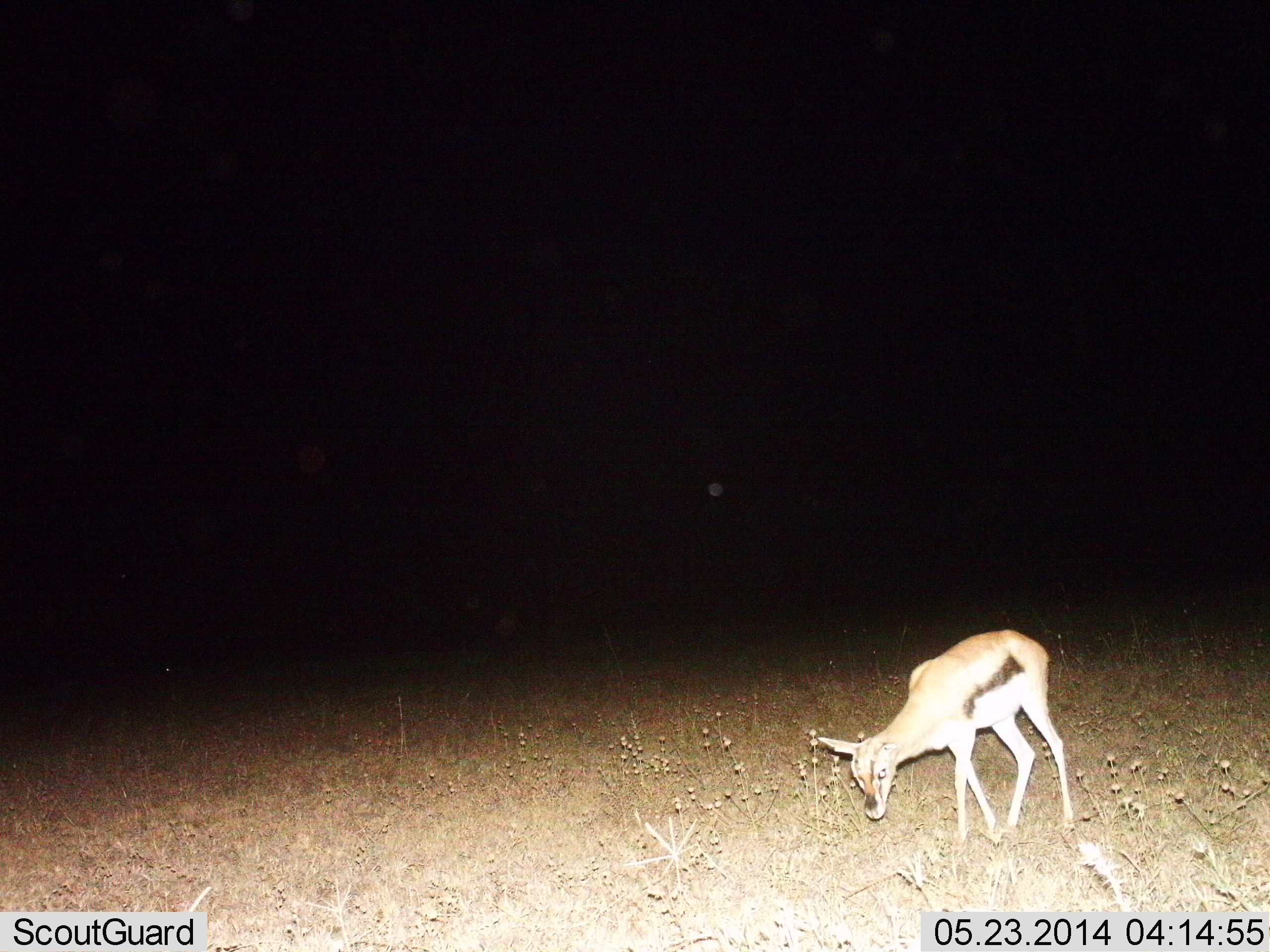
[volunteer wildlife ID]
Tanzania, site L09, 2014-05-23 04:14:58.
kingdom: Animalia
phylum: Chordata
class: Mammalia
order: Artiodactyla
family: Bovidae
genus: Eudorcas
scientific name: Eudorcas thomsonii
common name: thomson's gazelle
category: gazellethomsons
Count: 1.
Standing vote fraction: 50%.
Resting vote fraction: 0%.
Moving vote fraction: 30%.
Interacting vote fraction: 0%.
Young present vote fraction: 0%.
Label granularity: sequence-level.